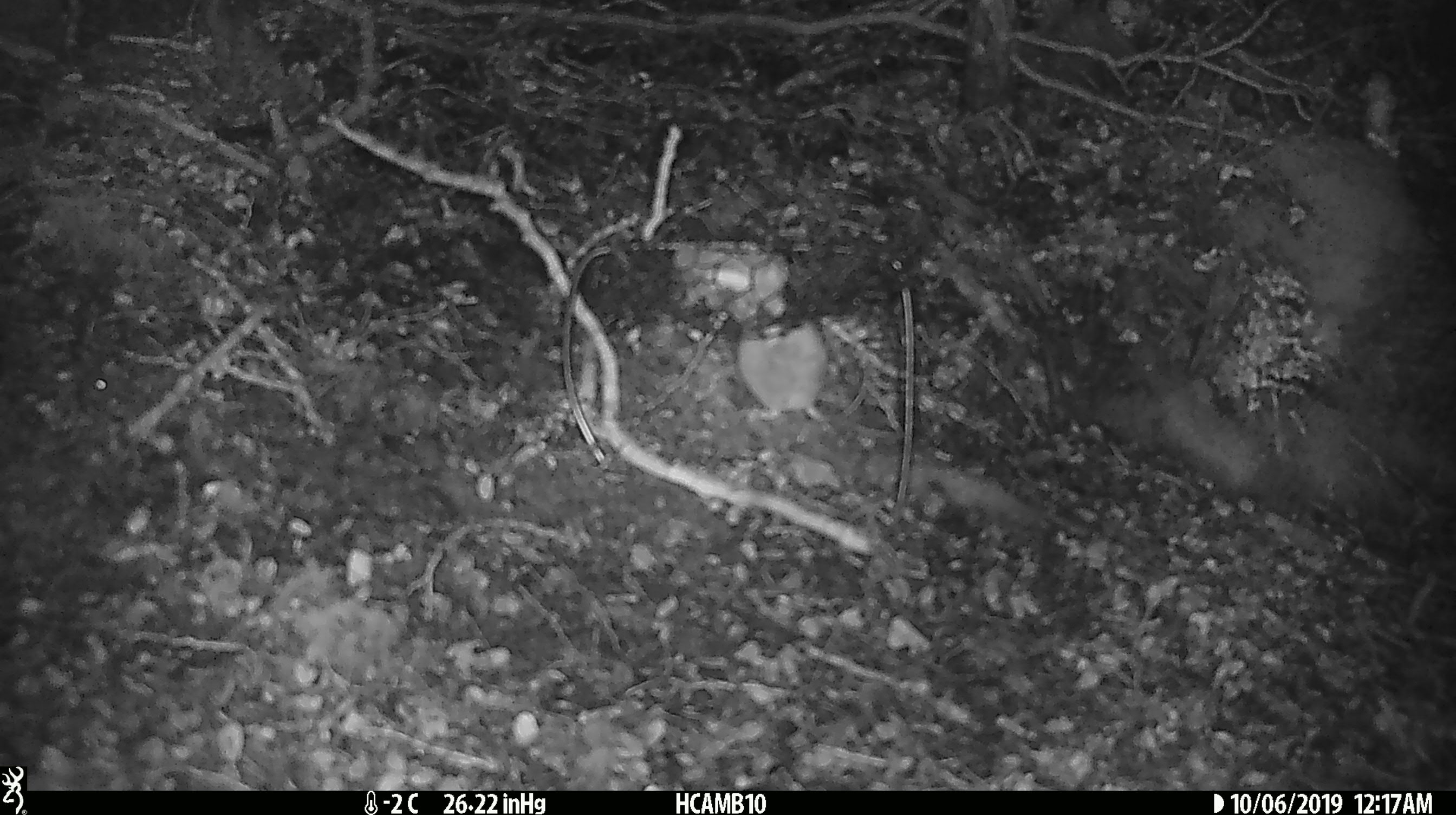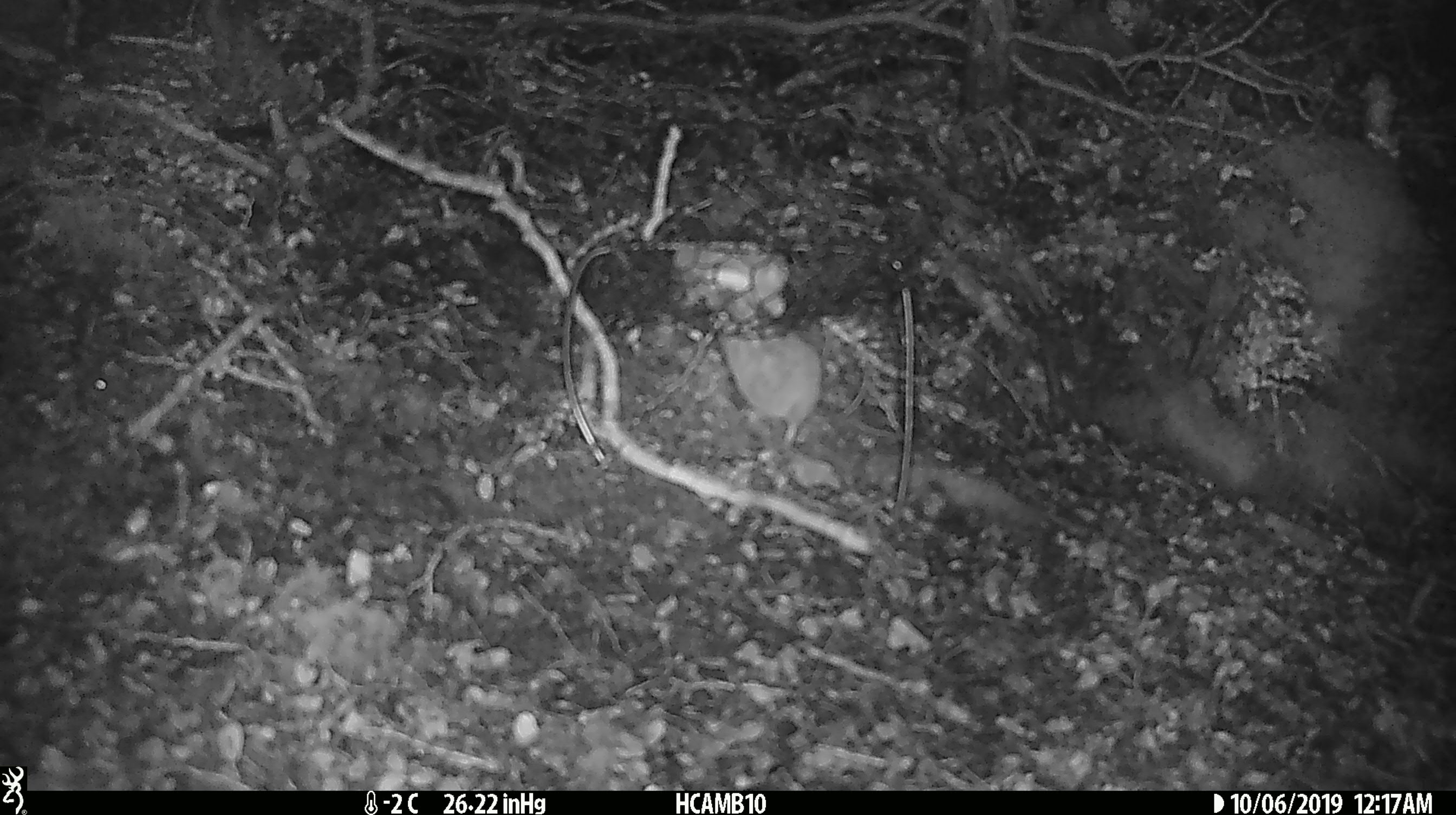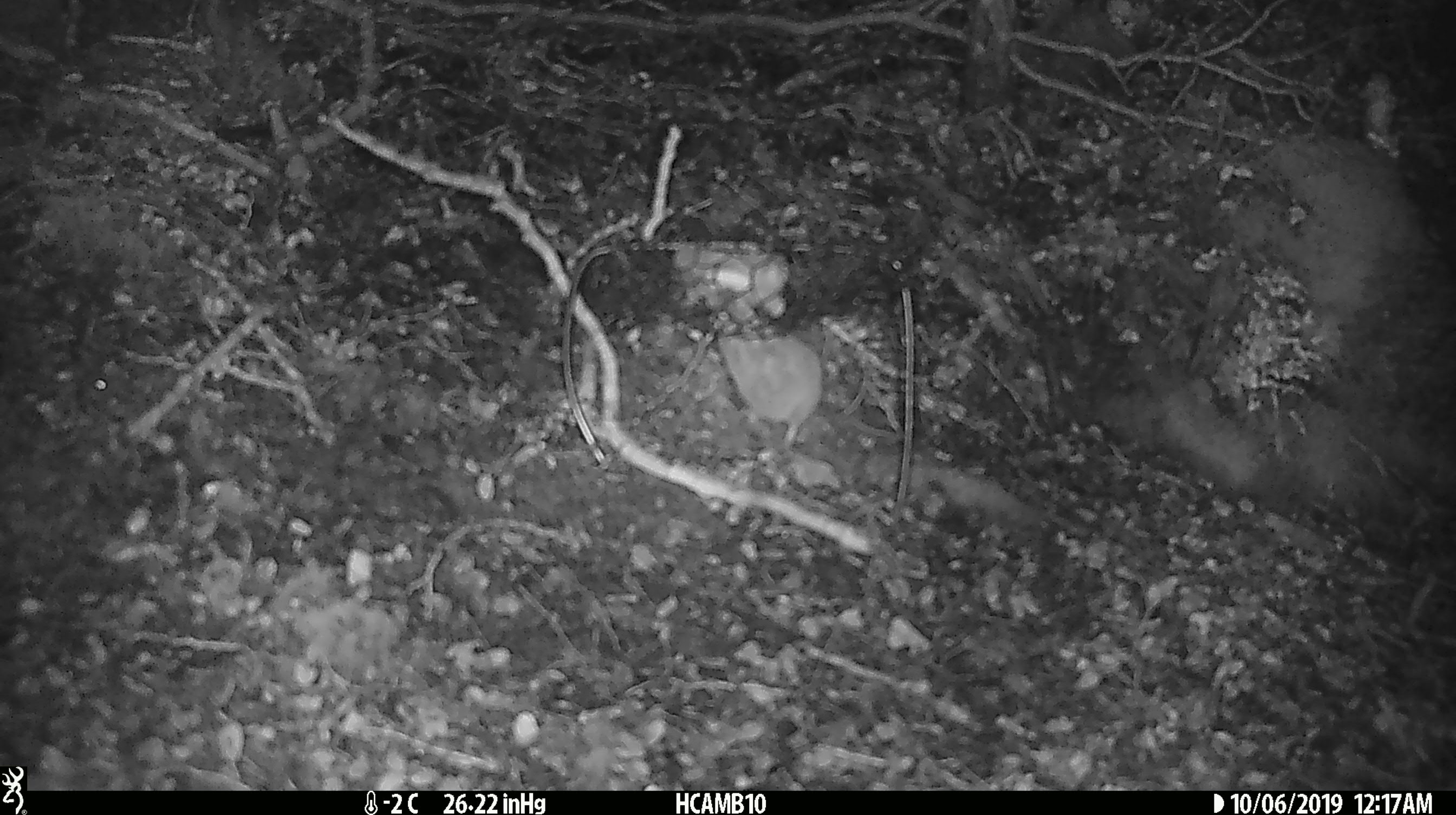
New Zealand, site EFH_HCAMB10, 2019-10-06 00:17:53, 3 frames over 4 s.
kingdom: Animalia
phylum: Chordata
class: Mammalia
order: Rodentia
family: Muridae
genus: Mus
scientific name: Mus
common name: mouse